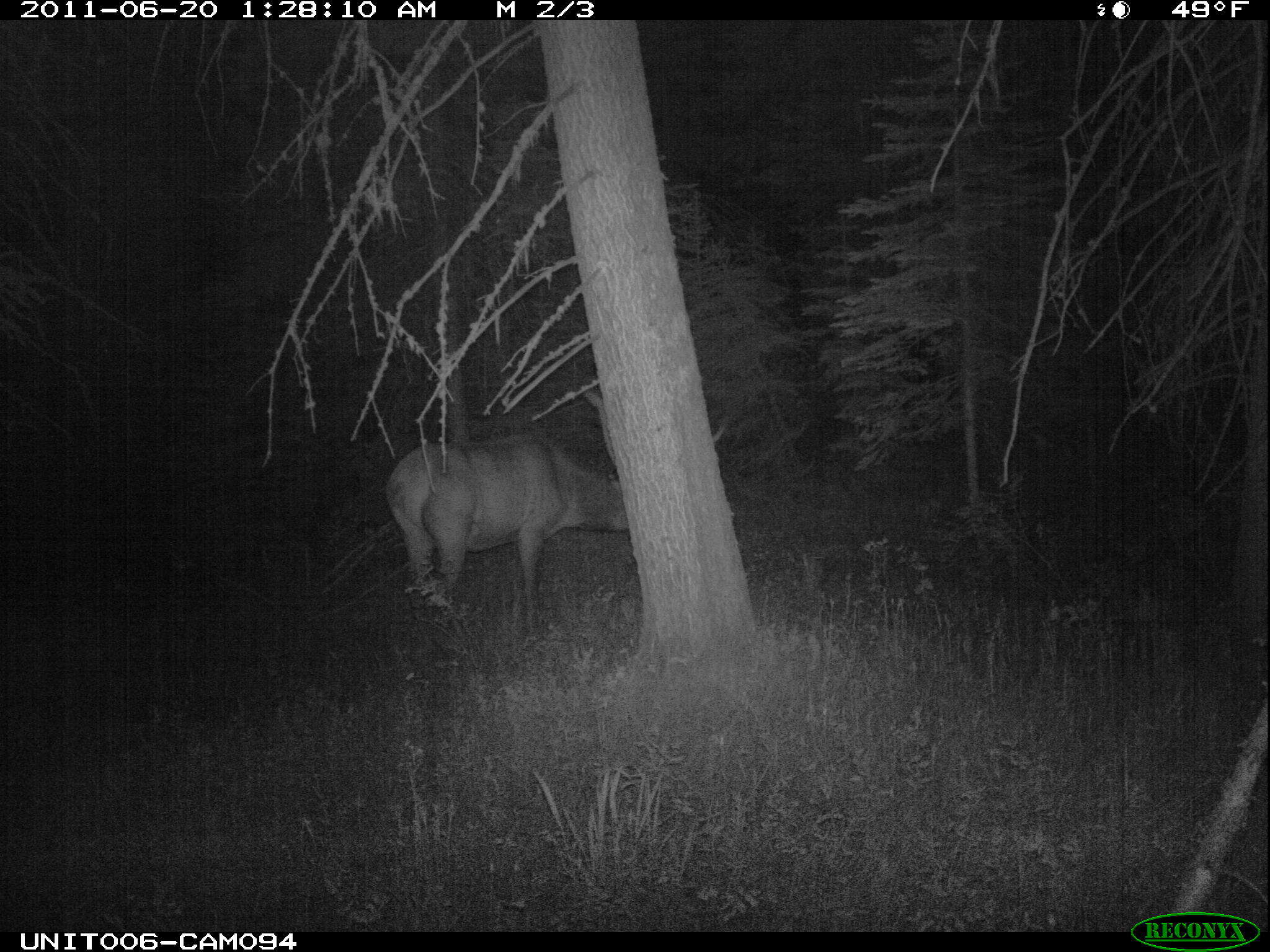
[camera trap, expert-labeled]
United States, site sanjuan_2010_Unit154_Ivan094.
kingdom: Animalia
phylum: Chordata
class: Mammalia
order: Artiodactyla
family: Cervidae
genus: Cervus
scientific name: Cervus elaphus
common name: red deer